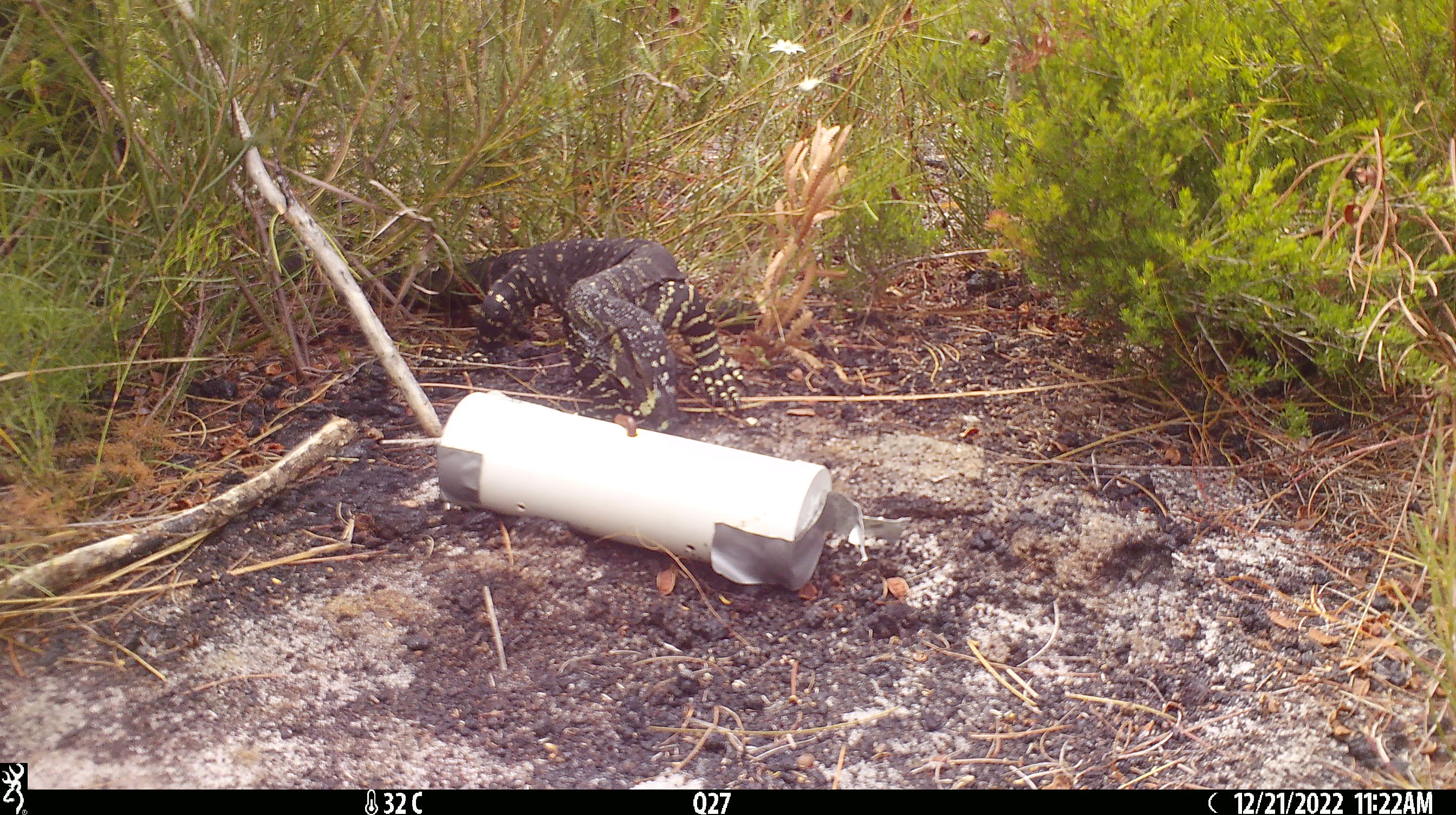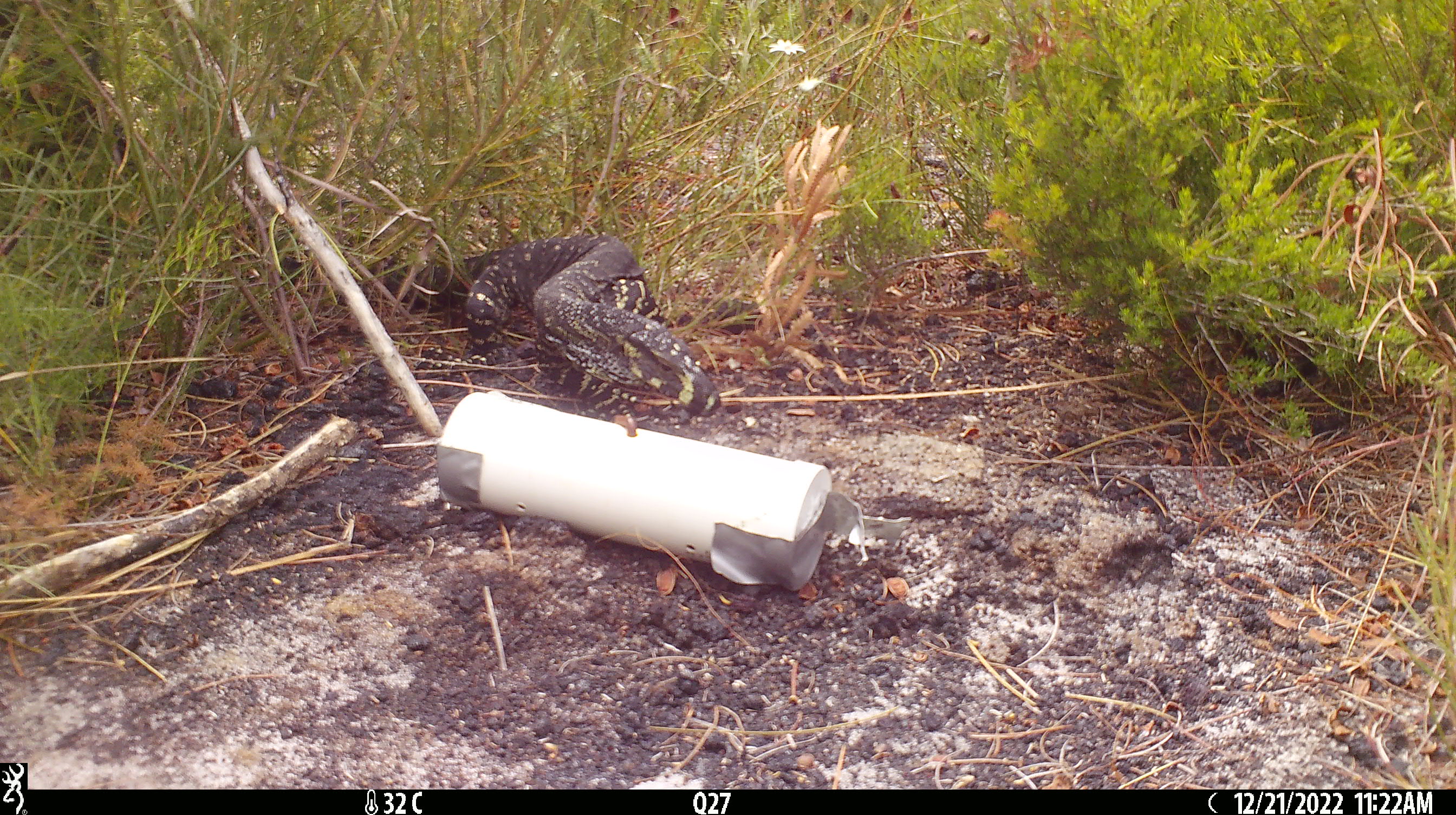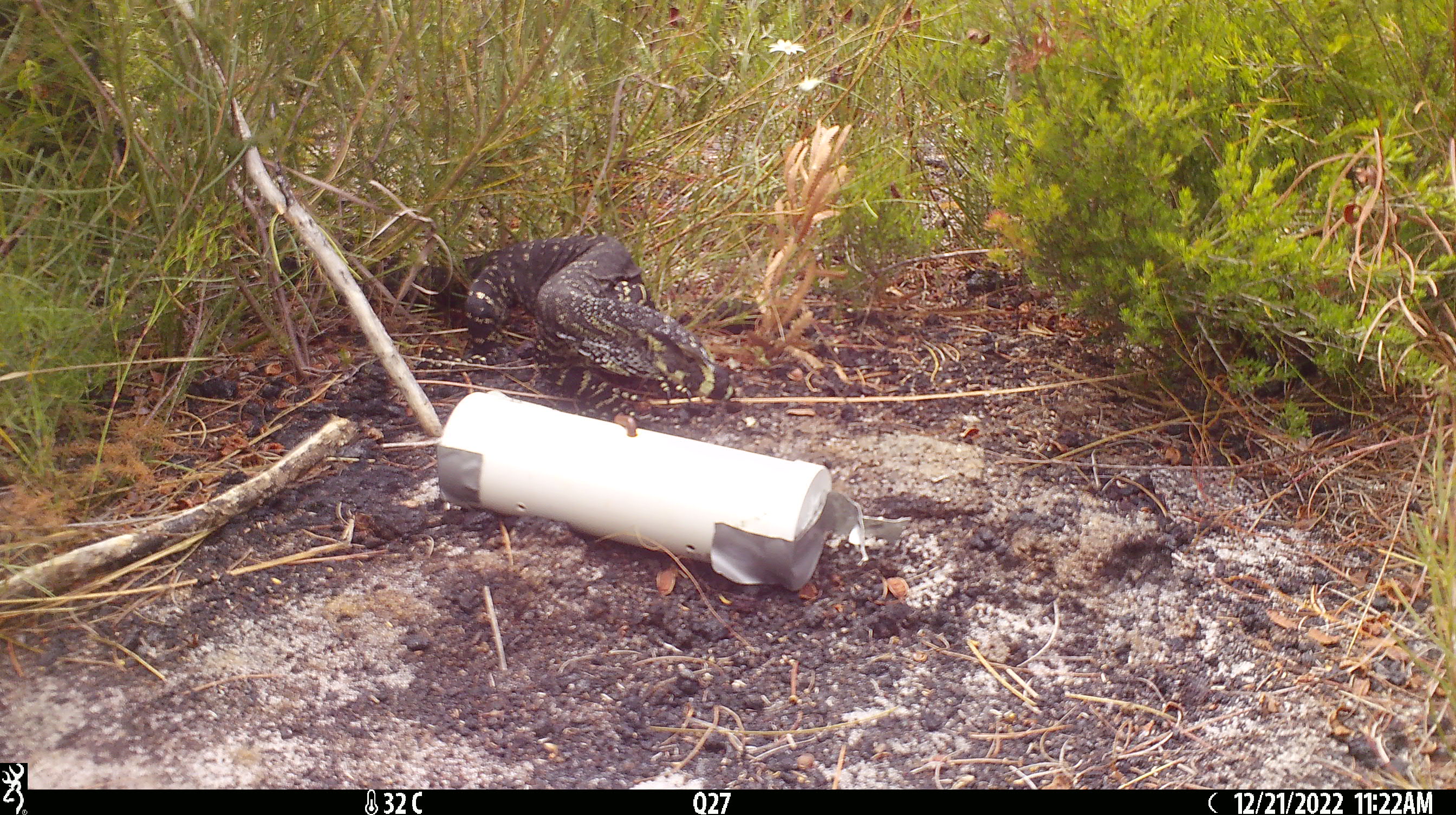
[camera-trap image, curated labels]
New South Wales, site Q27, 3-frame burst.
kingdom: Animalia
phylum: Chordata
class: Reptilia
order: Squamata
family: Varanidae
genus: Varanus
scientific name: Varanus varius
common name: lace monitor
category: goanna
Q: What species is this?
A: Goanna (lace monitor) (Varanus varius).